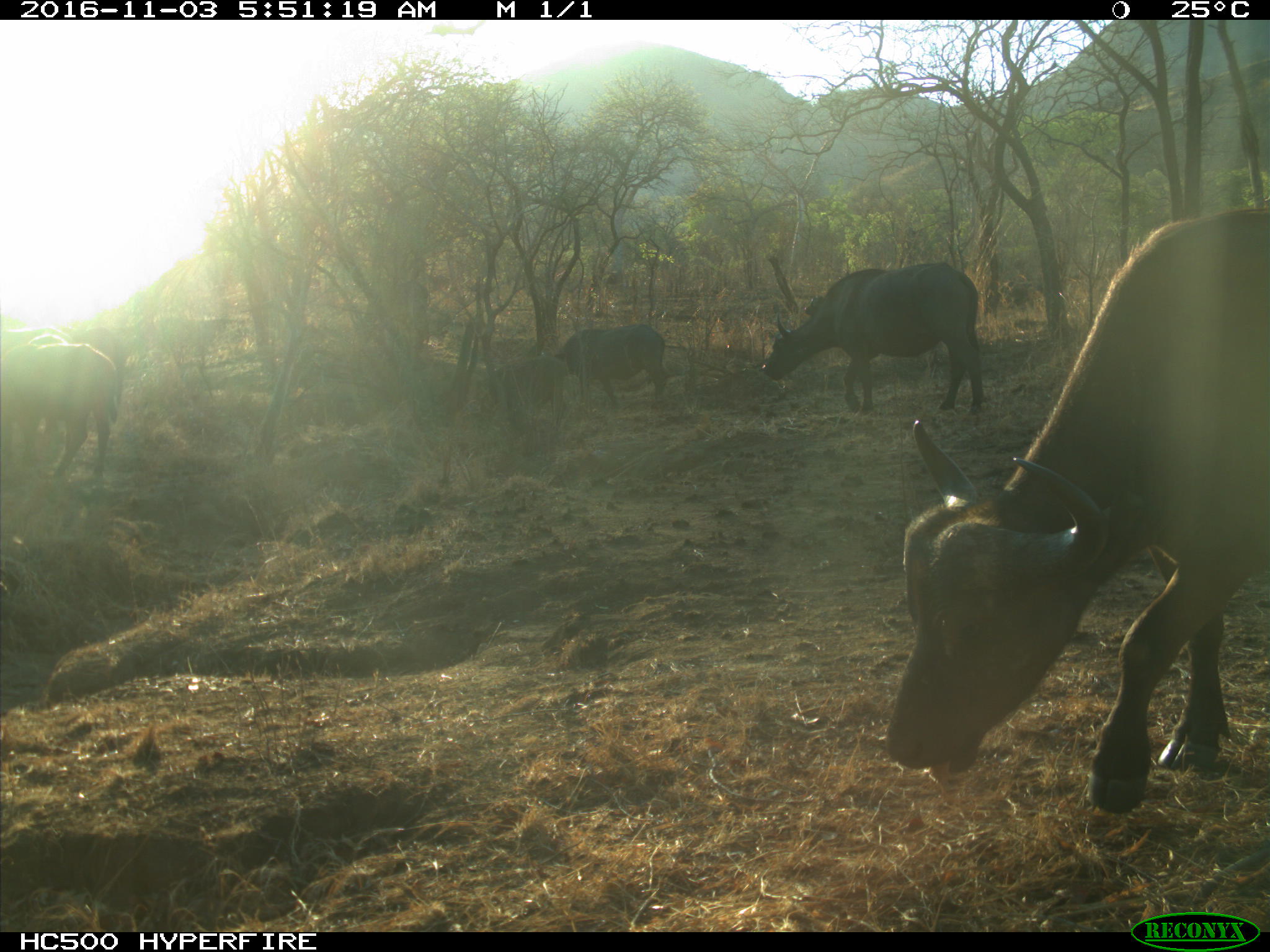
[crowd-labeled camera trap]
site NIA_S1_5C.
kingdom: Animalia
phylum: Chordata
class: Mammalia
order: Artiodactyla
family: Bovidae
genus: Syncerus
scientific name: Syncerus caffer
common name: african buffalo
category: buffalo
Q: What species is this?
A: Buffalo (african buffalo) (Syncerus caffer).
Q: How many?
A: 5.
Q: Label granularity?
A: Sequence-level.